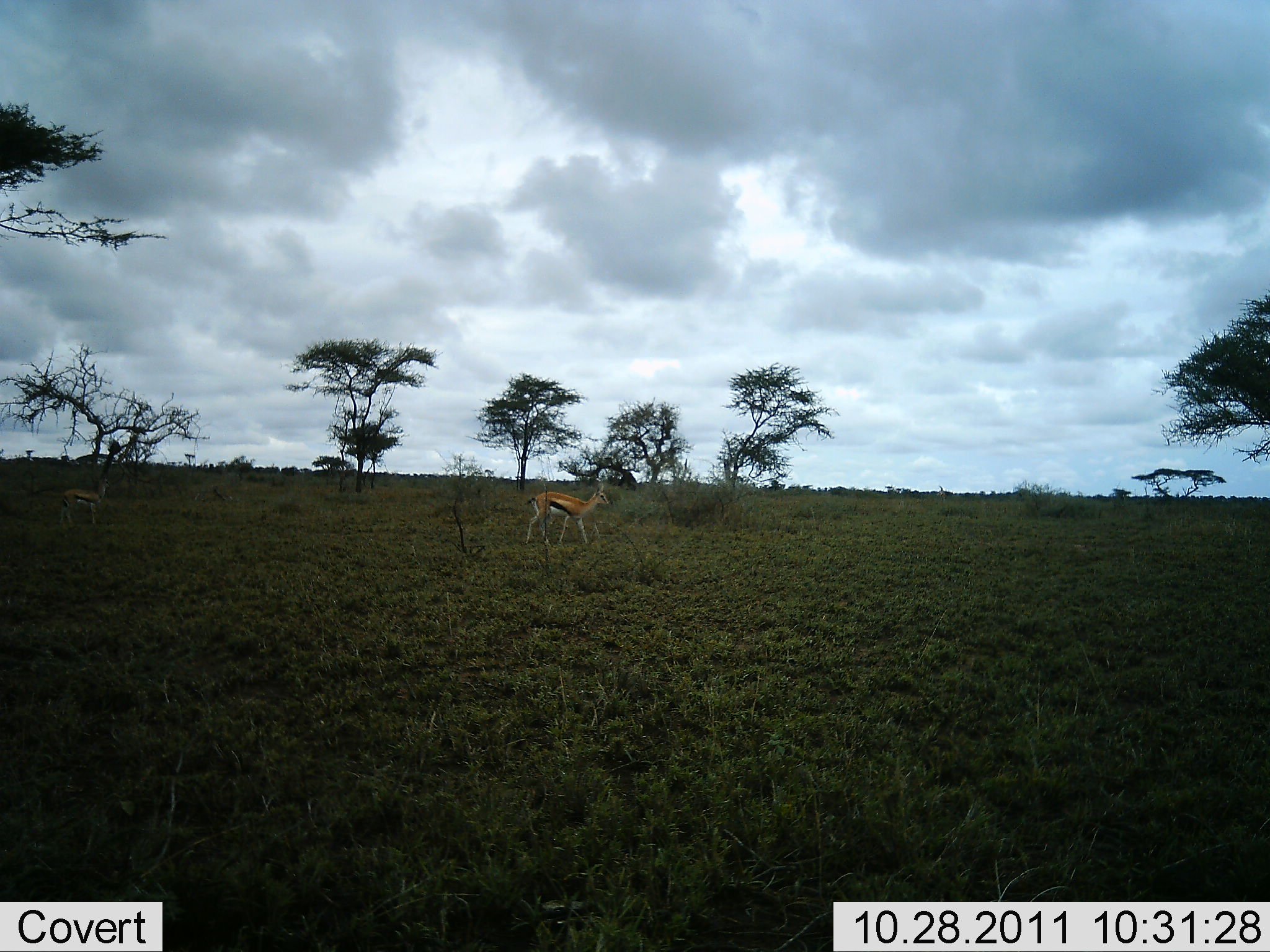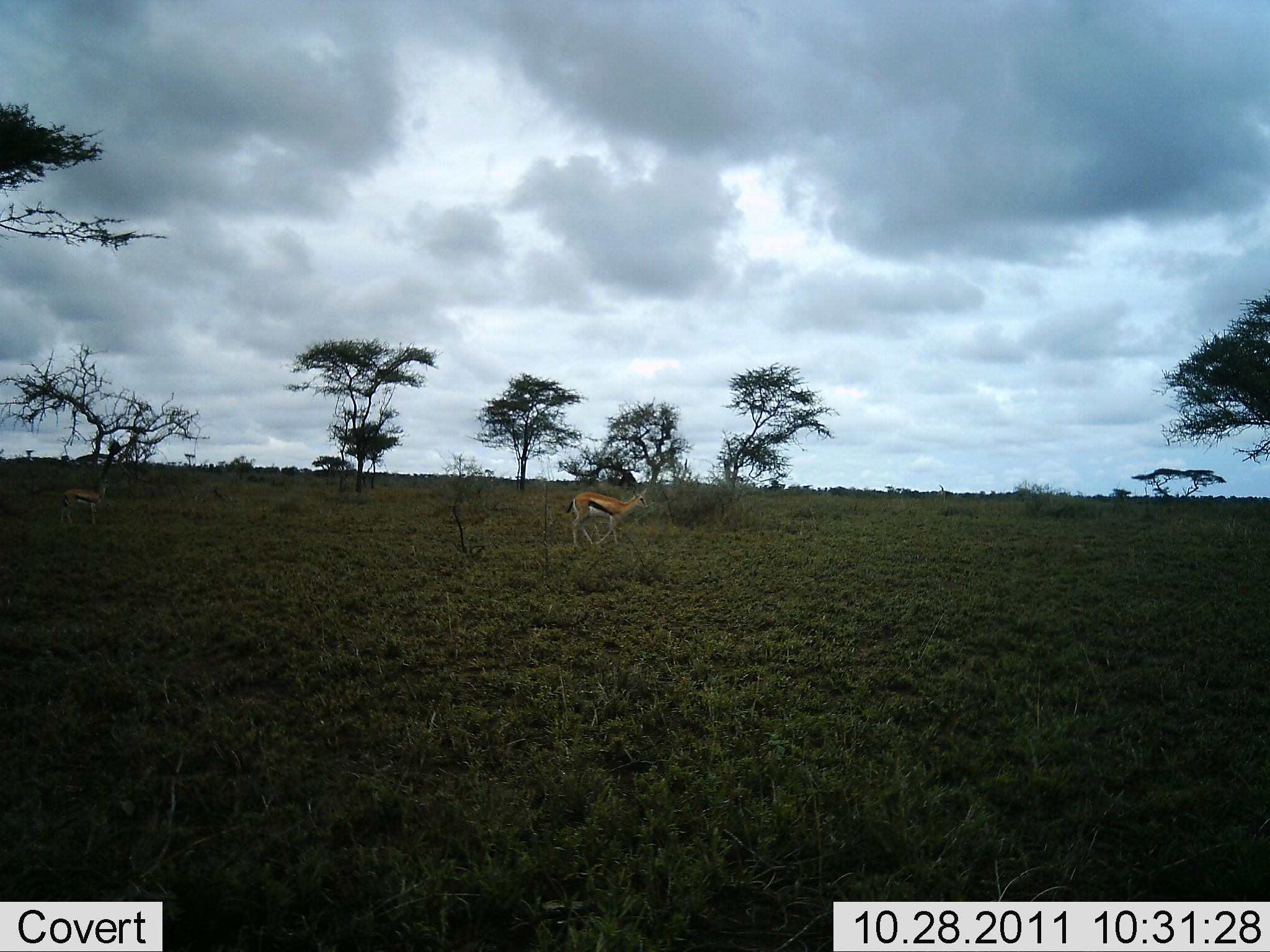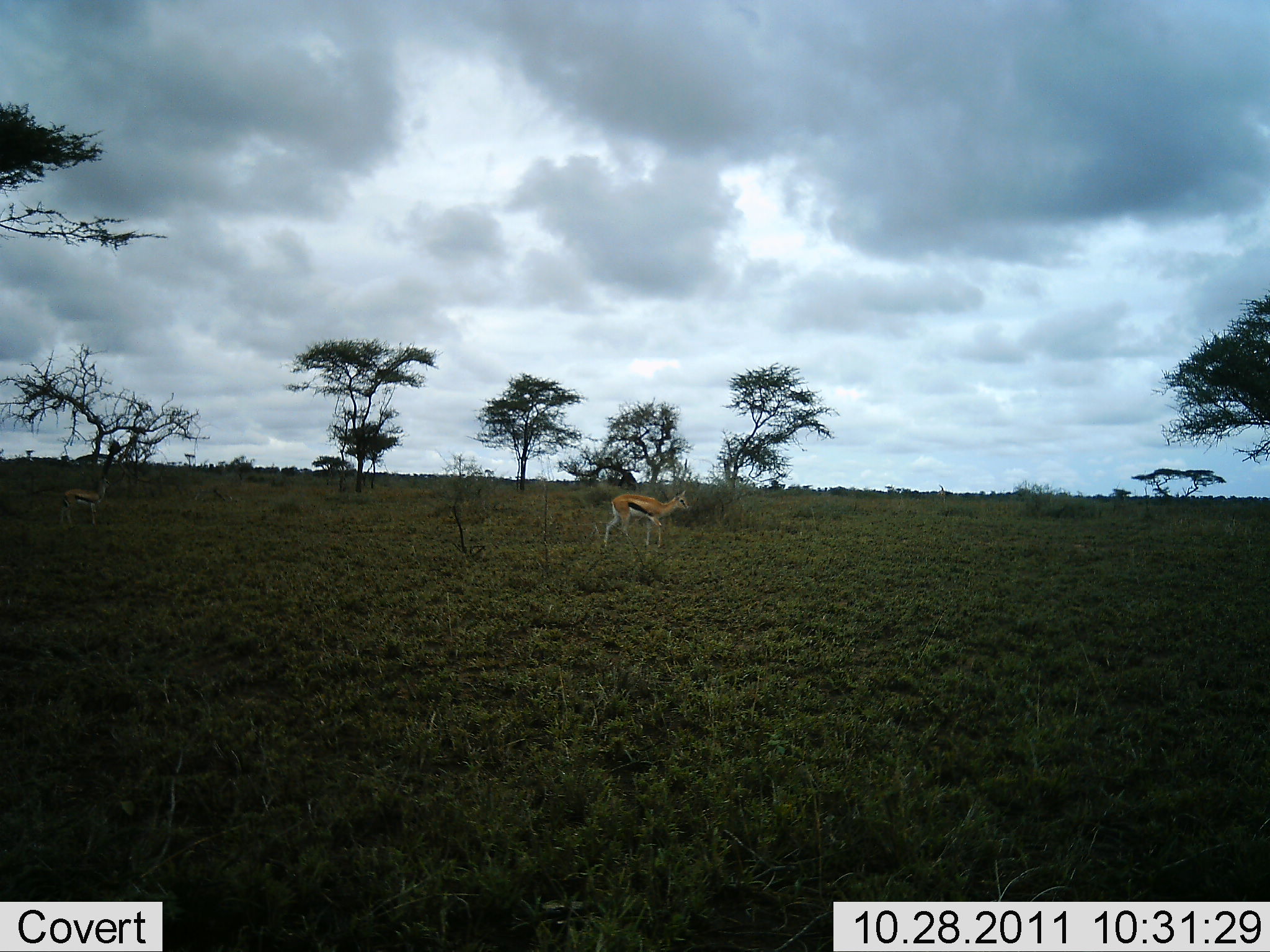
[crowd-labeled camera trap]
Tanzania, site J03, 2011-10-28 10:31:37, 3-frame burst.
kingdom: Animalia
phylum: Chordata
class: Mammalia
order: Artiodactyla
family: Bovidae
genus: Eudorcas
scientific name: Eudorcas thomsonii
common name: thomson's gazelle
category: gazellethomsons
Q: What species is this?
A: Gazellethomsons (thomson's gazelle) (Eudorcas thomsonii).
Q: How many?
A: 2.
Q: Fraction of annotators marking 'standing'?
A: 50%.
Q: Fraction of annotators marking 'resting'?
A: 0%.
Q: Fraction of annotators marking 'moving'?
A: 100%.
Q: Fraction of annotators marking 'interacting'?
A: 0%.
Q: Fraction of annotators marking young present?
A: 0%.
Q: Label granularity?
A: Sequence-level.